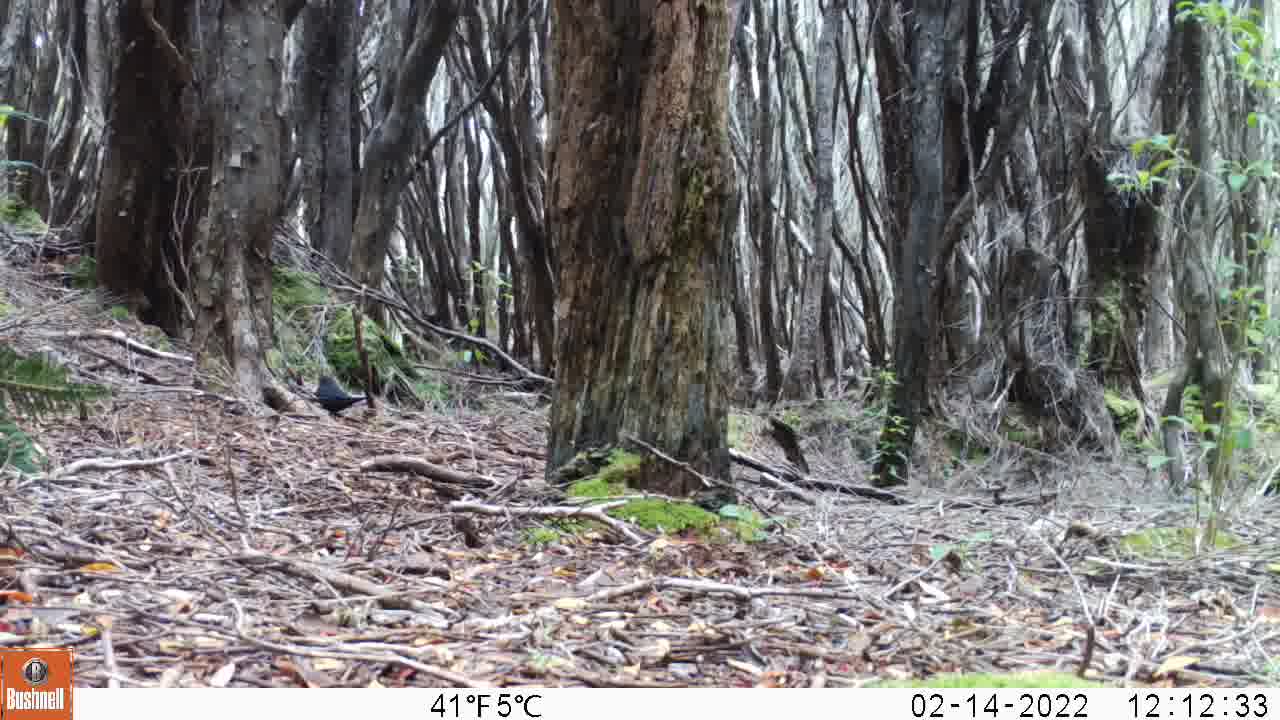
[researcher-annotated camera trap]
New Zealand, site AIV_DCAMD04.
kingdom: Animalia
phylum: Chordata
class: Aves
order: Passeriformes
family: Turdidae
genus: Turdus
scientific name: Turdus merula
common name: eurasian blackbird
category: blackbird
Blackbird (eurasian blackbird) (Turdus merula).